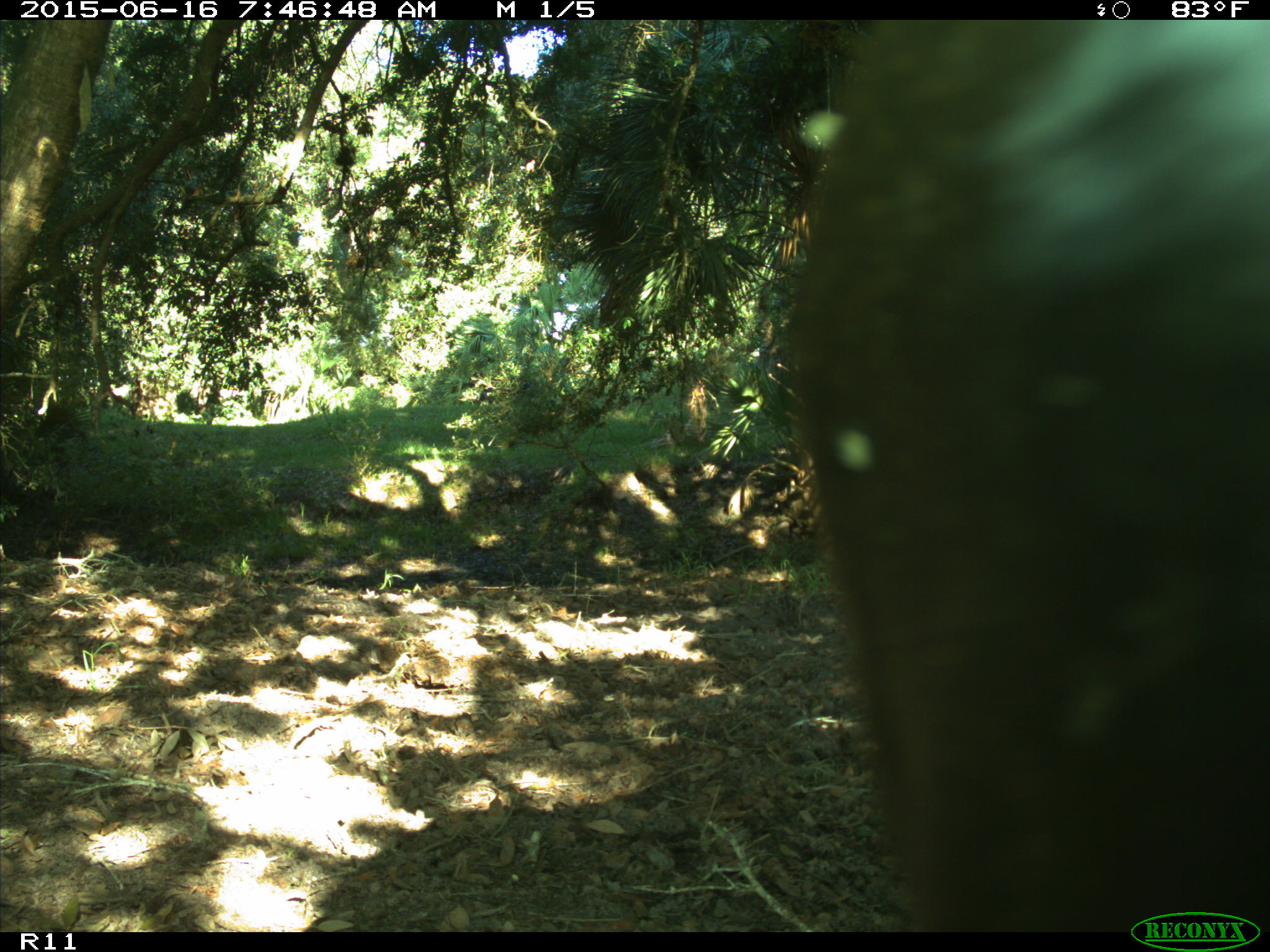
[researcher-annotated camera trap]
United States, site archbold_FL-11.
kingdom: Animalia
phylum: Chordata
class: Mammalia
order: Artiodactyla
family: Bovidae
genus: Bos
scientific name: Bos taurus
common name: domestic cow